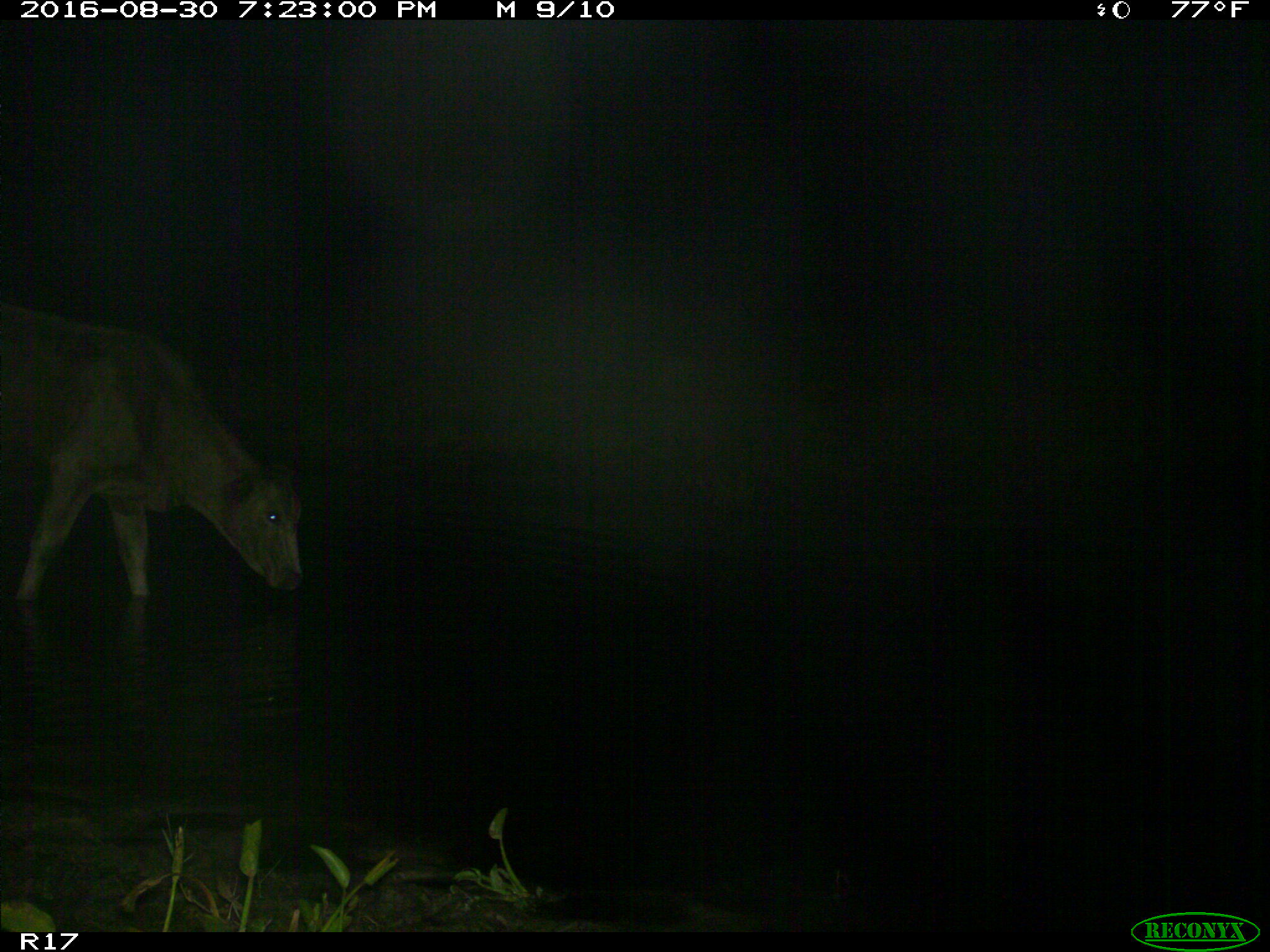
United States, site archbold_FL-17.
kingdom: Animalia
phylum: Chordata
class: Mammalia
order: Artiodactyla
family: Bovidae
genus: Bos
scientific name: Bos taurus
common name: domestic cow